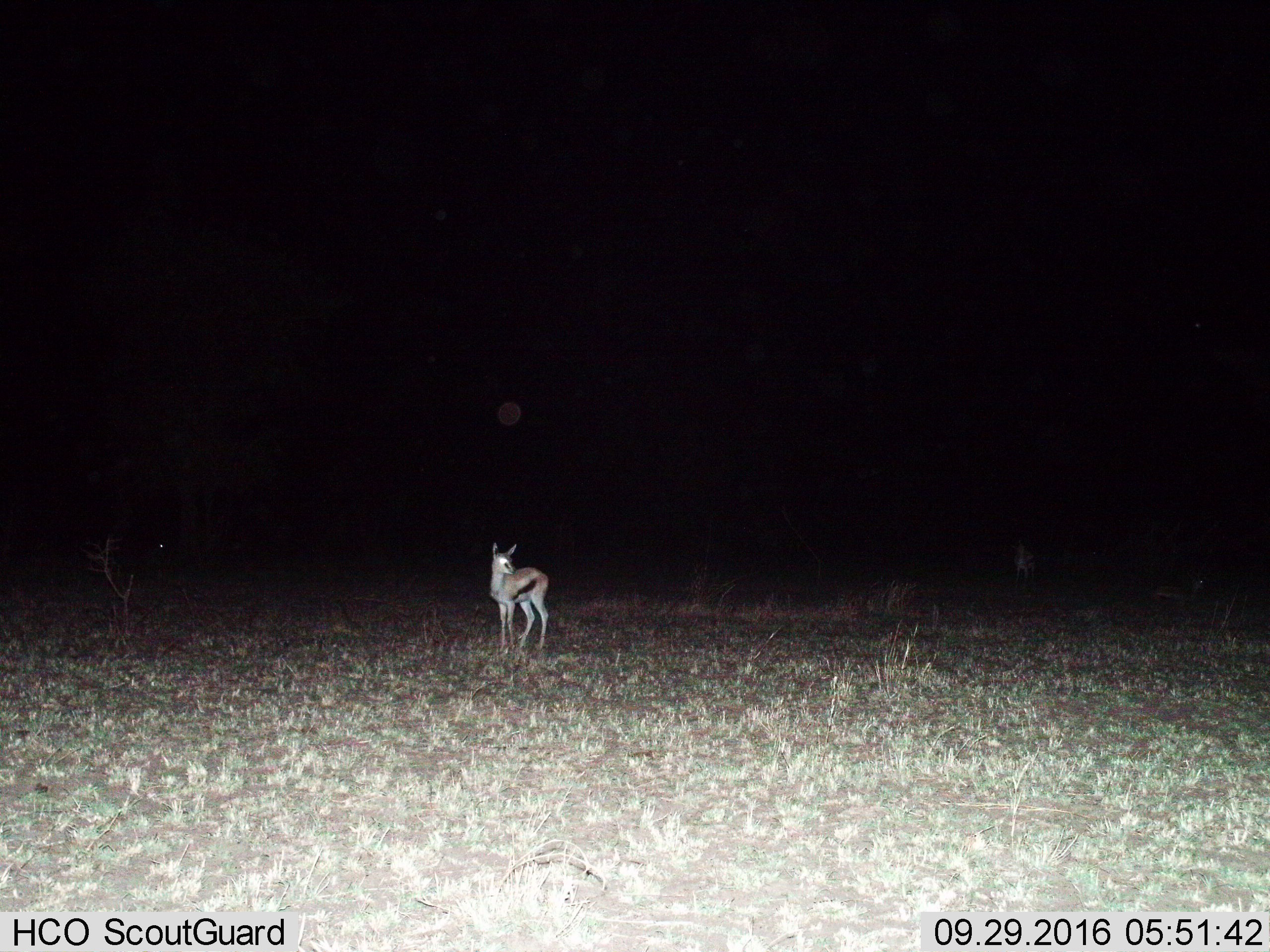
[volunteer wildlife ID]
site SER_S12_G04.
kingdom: Animalia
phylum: Chordata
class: Mammalia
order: Artiodactyla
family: Bovidae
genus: Eudorcas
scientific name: Eudorcas thomsonii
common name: thomson's gazelle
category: gazellethomsons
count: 1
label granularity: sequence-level